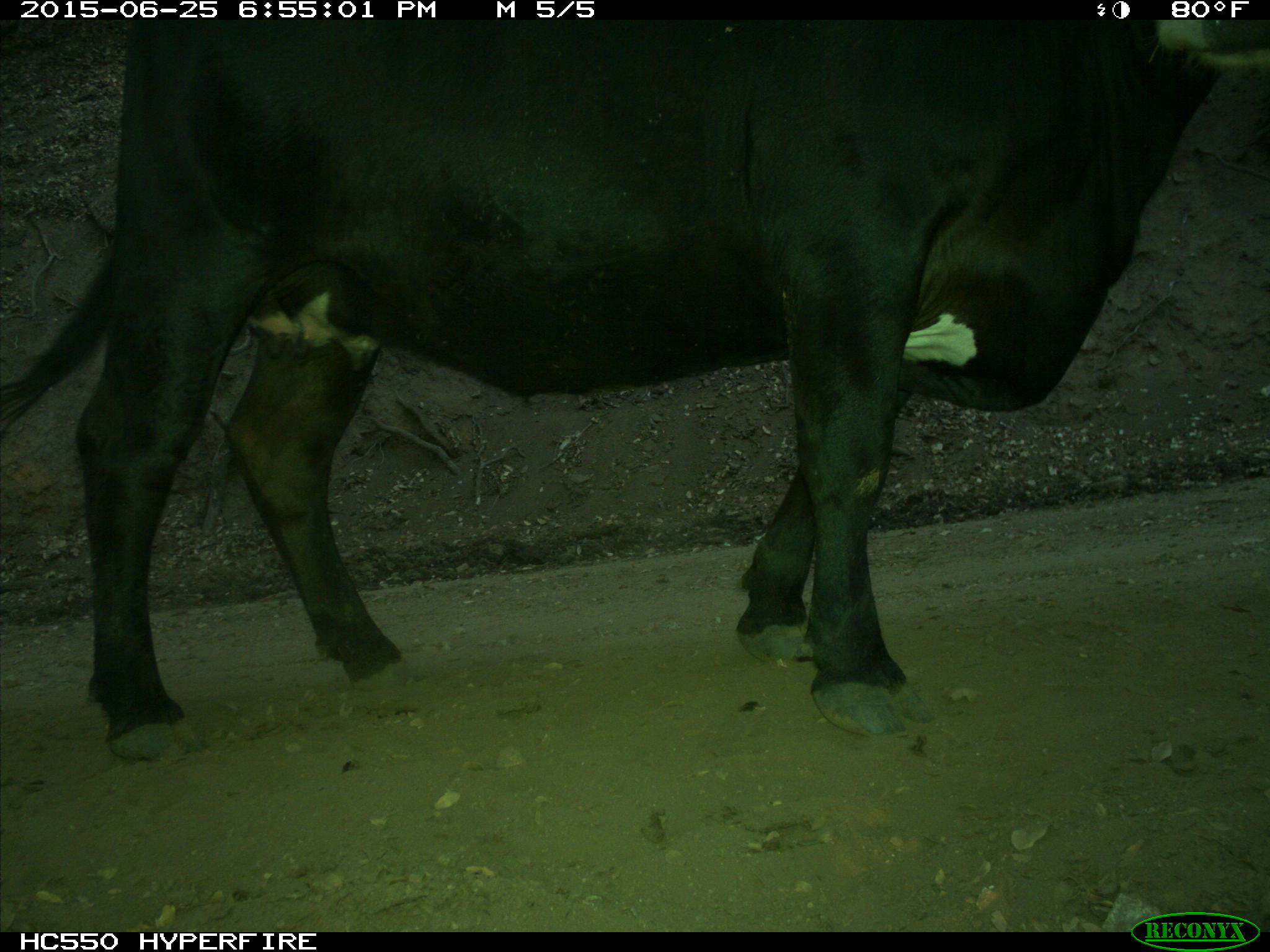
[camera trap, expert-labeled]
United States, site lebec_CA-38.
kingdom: Animalia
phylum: Chordata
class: Mammalia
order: Artiodactyla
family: Bovidae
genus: Bos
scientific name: Bos taurus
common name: domestic cow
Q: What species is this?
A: Bos taurus (domestic cow).